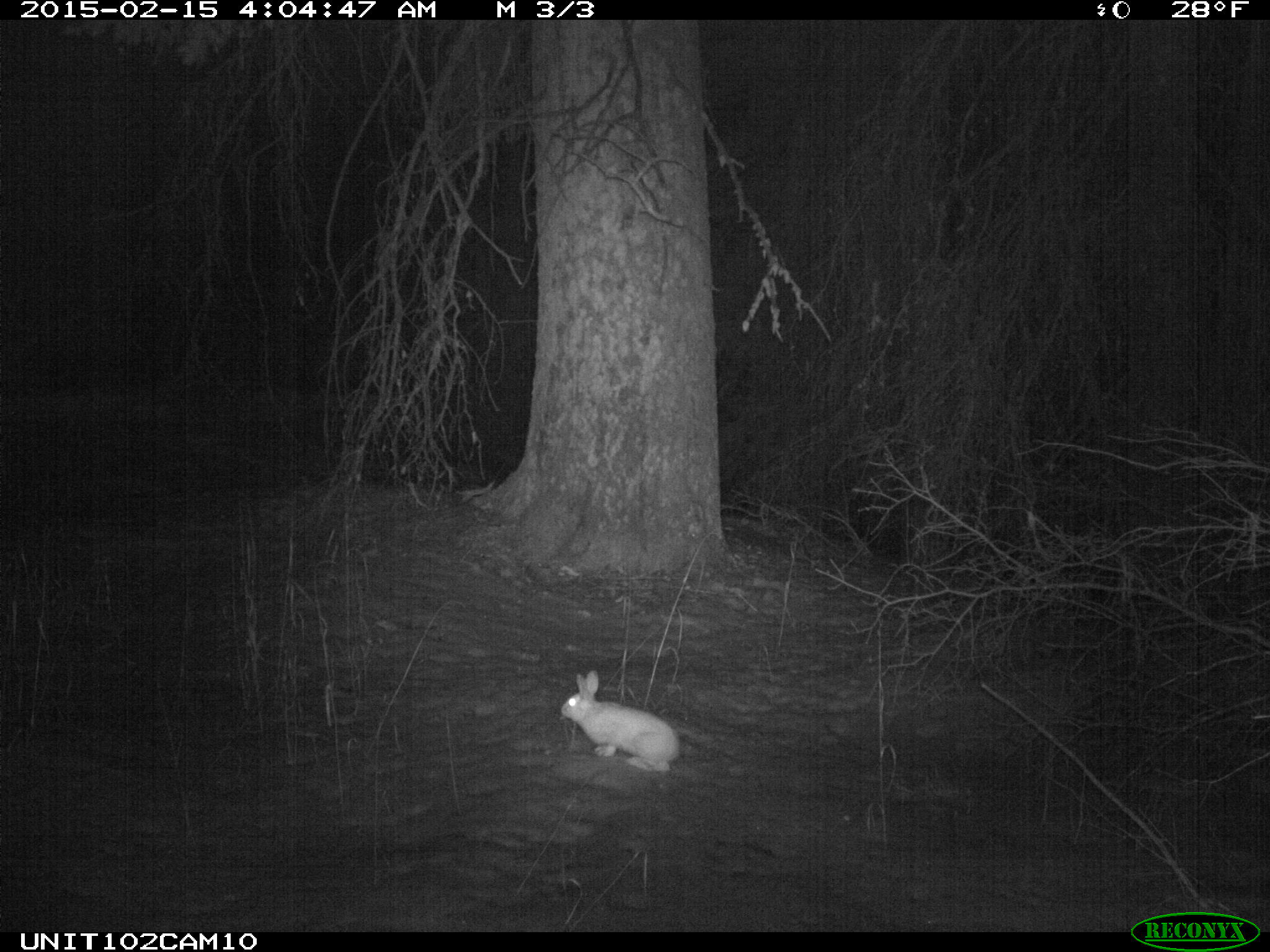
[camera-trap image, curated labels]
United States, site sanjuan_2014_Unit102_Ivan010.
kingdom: Animalia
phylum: Chordata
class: Mammalia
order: Lagomorpha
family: Leporidae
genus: Lepus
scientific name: Lepus americanus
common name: snowshoe hare